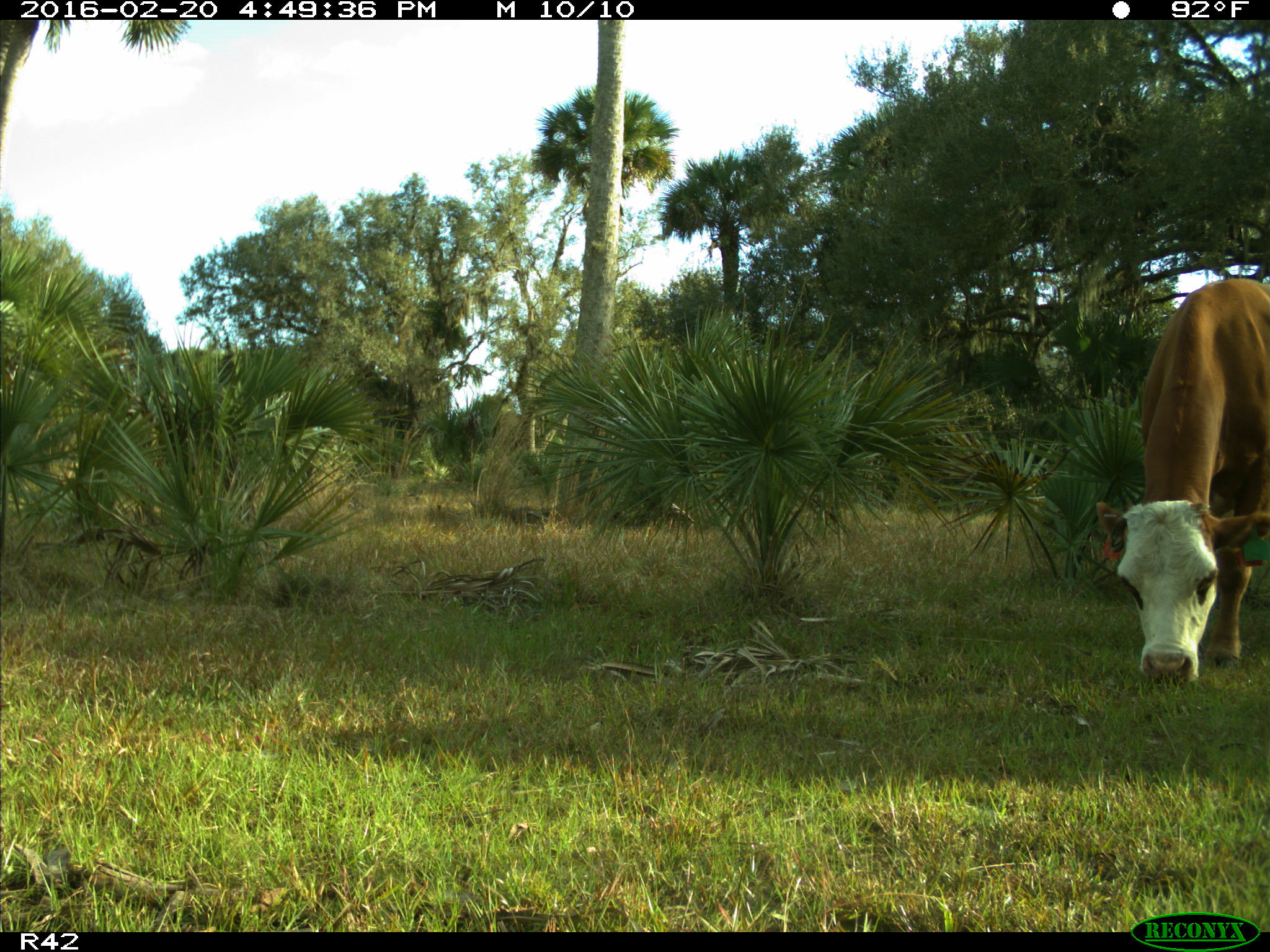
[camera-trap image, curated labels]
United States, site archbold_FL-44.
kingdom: Animalia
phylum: Chordata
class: Mammalia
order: Artiodactyla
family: Bovidae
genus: Bos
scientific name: Bos taurus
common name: domestic cow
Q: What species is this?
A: Bos taurus (domestic cow).